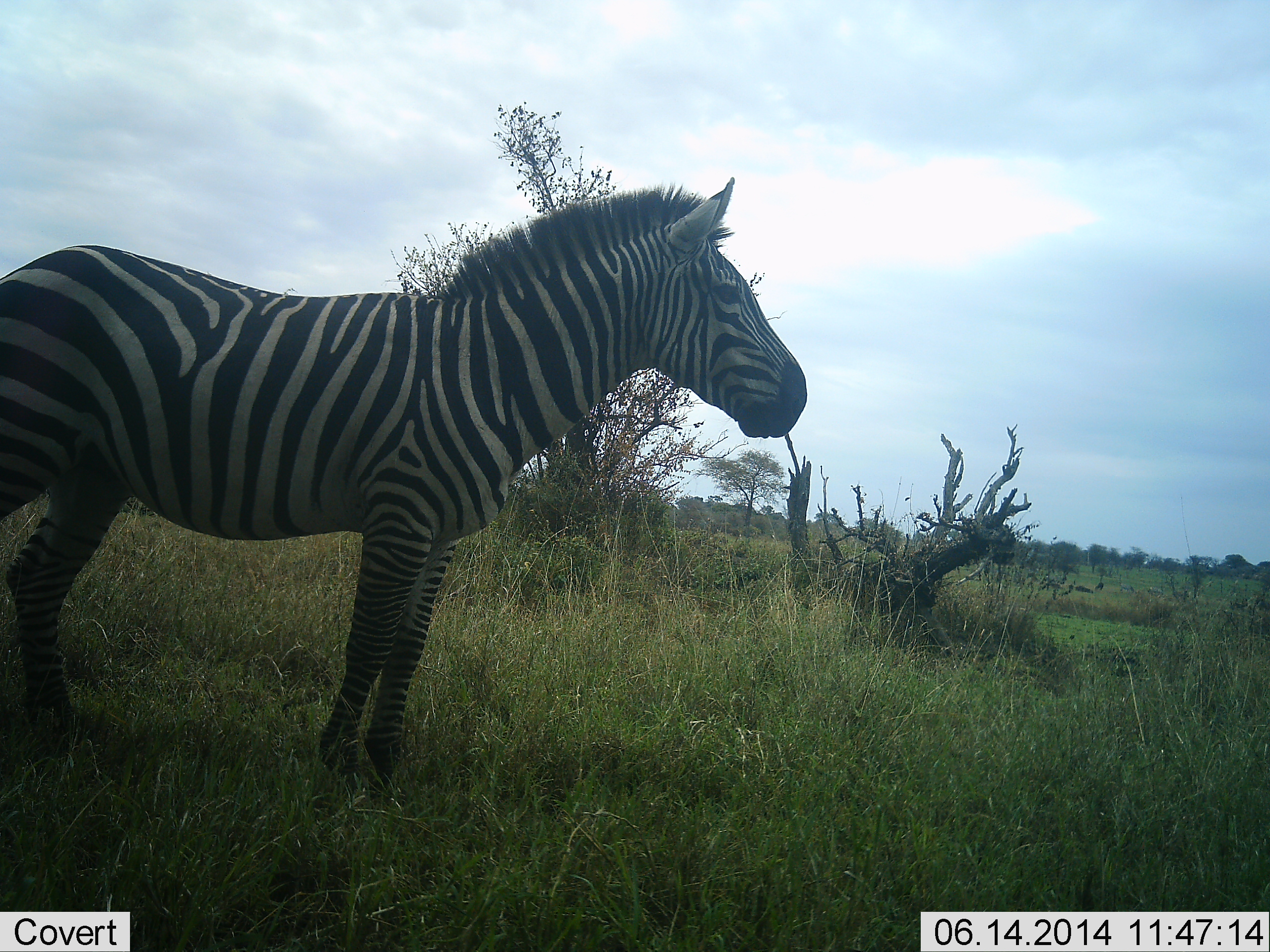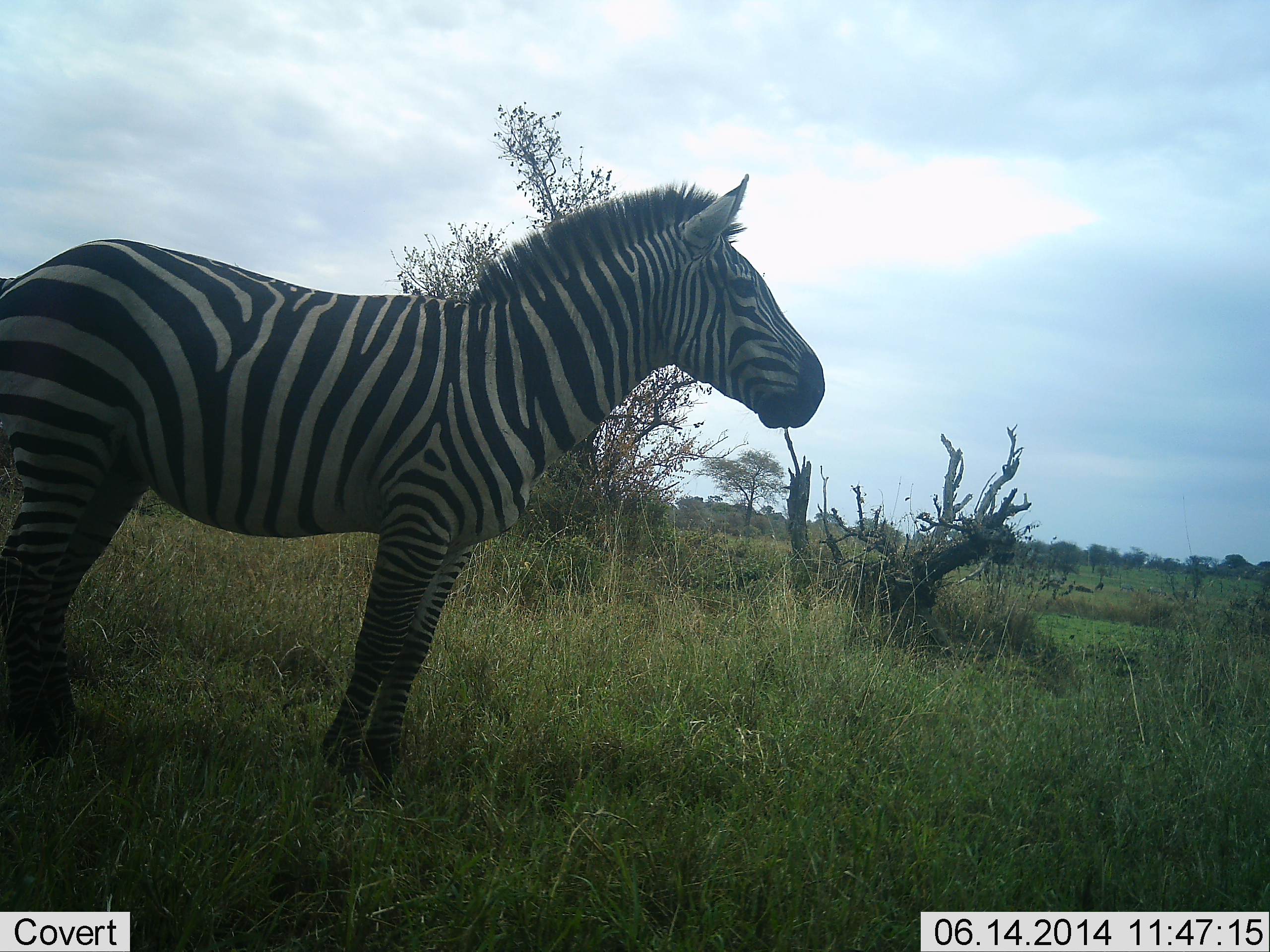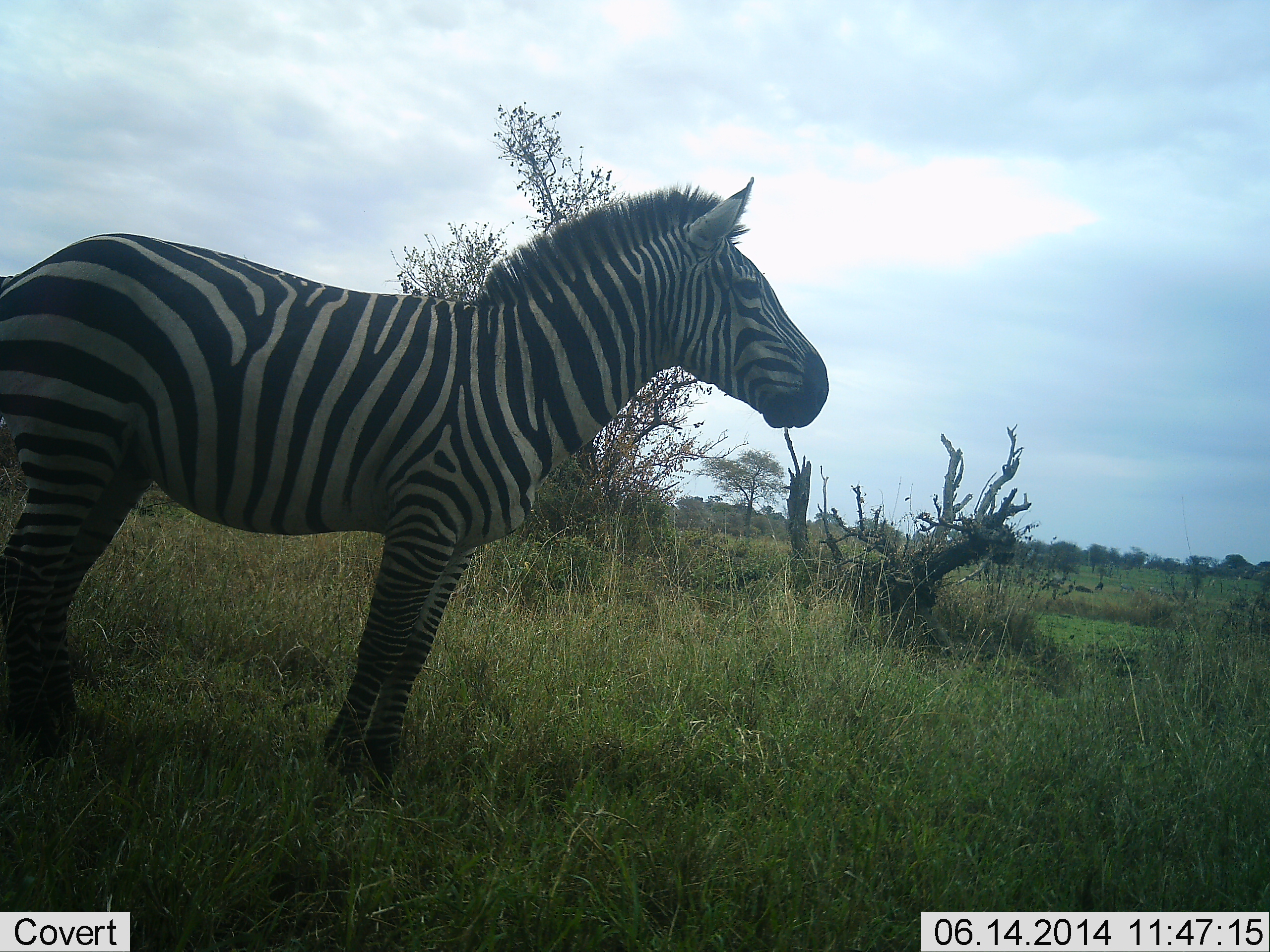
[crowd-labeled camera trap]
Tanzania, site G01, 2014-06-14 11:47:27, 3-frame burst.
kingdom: Animalia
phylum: Chordata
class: Mammalia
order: Perissodactyla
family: Equidae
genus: Equus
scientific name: Equus quagga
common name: plains zebra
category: zebra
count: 1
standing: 100%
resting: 0%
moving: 0%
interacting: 0%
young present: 0%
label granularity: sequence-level